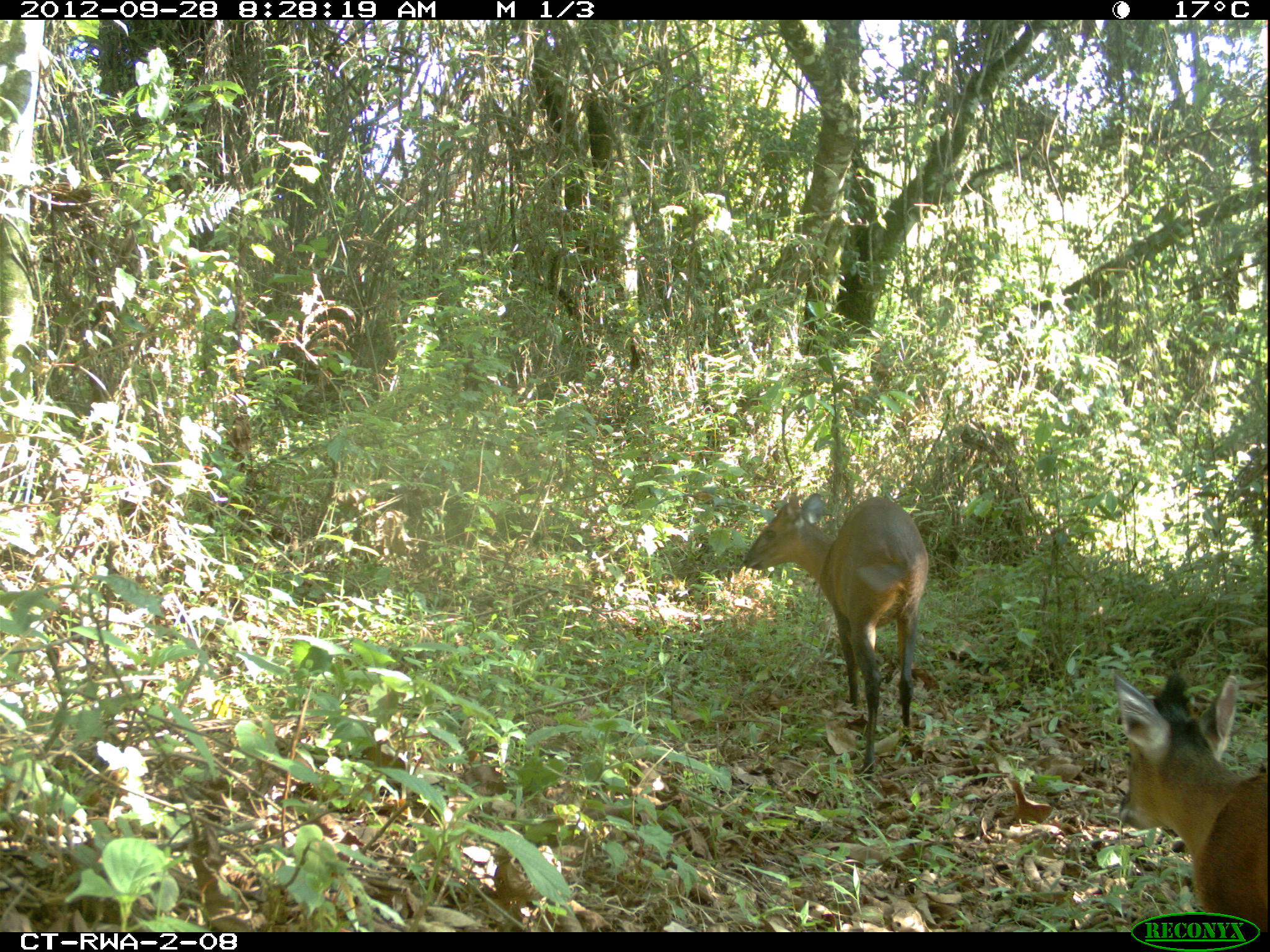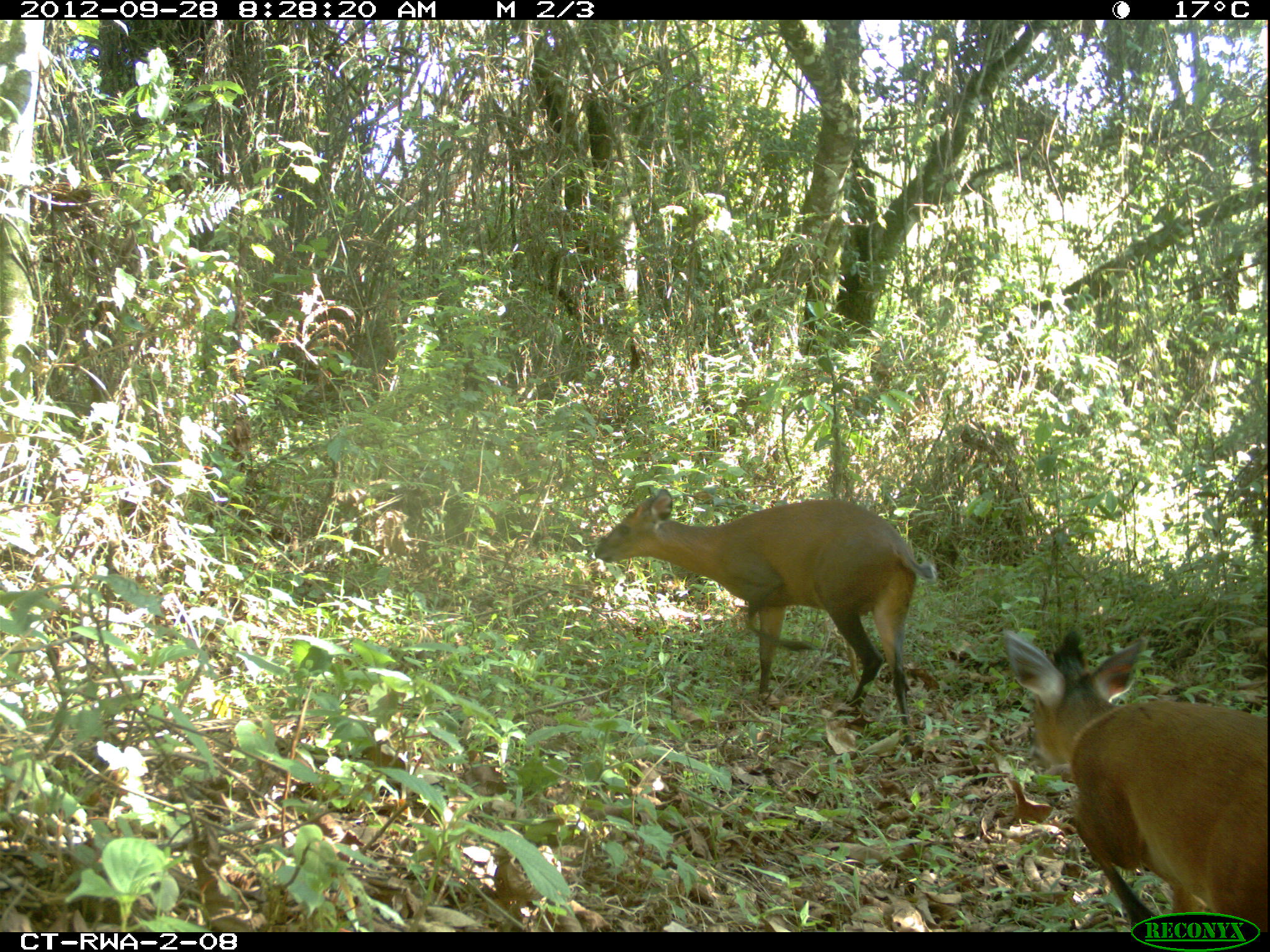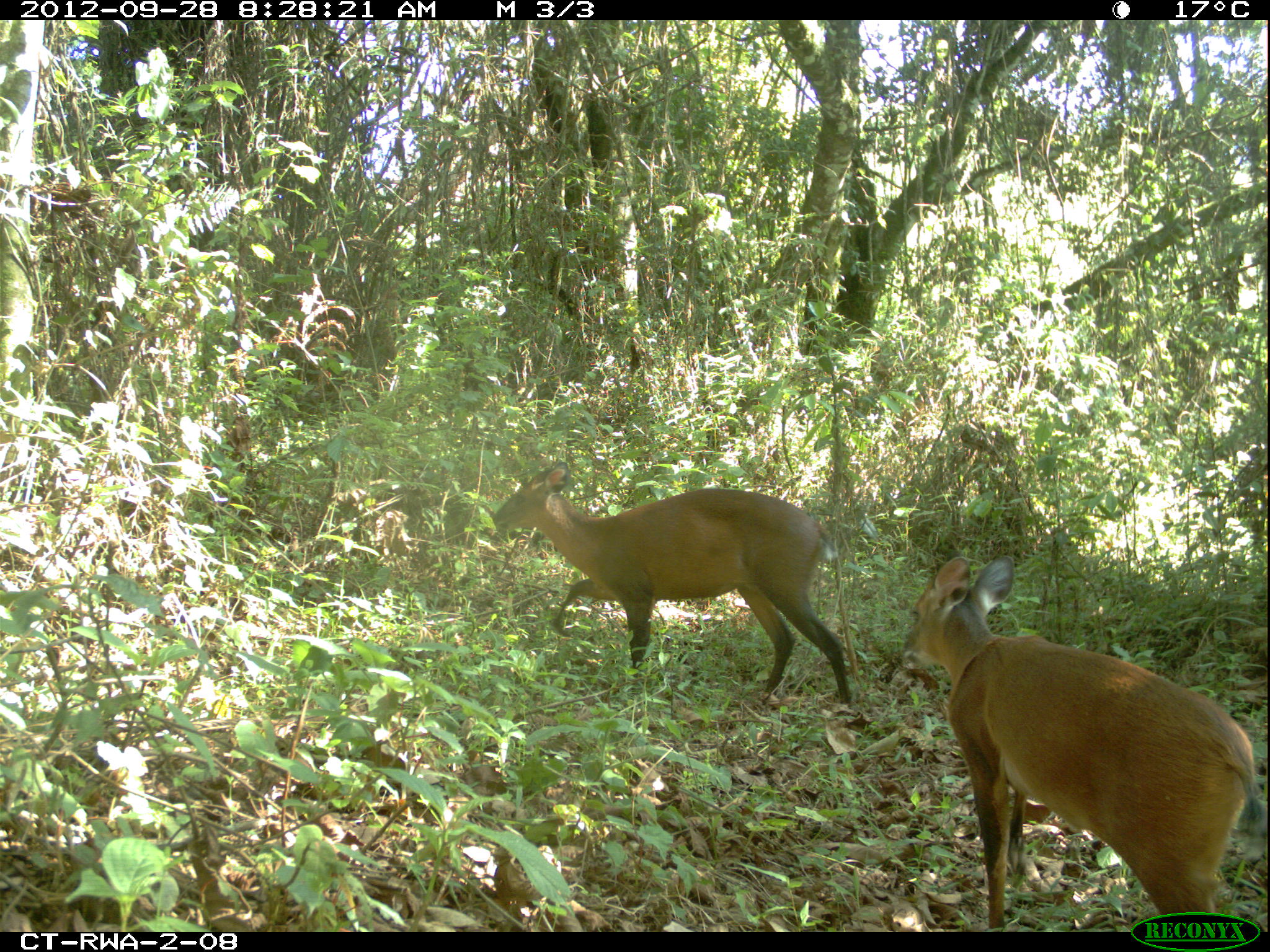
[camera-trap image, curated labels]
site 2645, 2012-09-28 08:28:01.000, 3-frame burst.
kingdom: Animalia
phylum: Chordata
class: Mammalia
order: Artiodactyla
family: Bovidae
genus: Cephalophus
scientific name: Cephalophus nigrifrons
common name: black-fronted duiker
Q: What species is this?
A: Cephalophus nigrifrons (black-fronted duiker).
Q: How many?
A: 2.